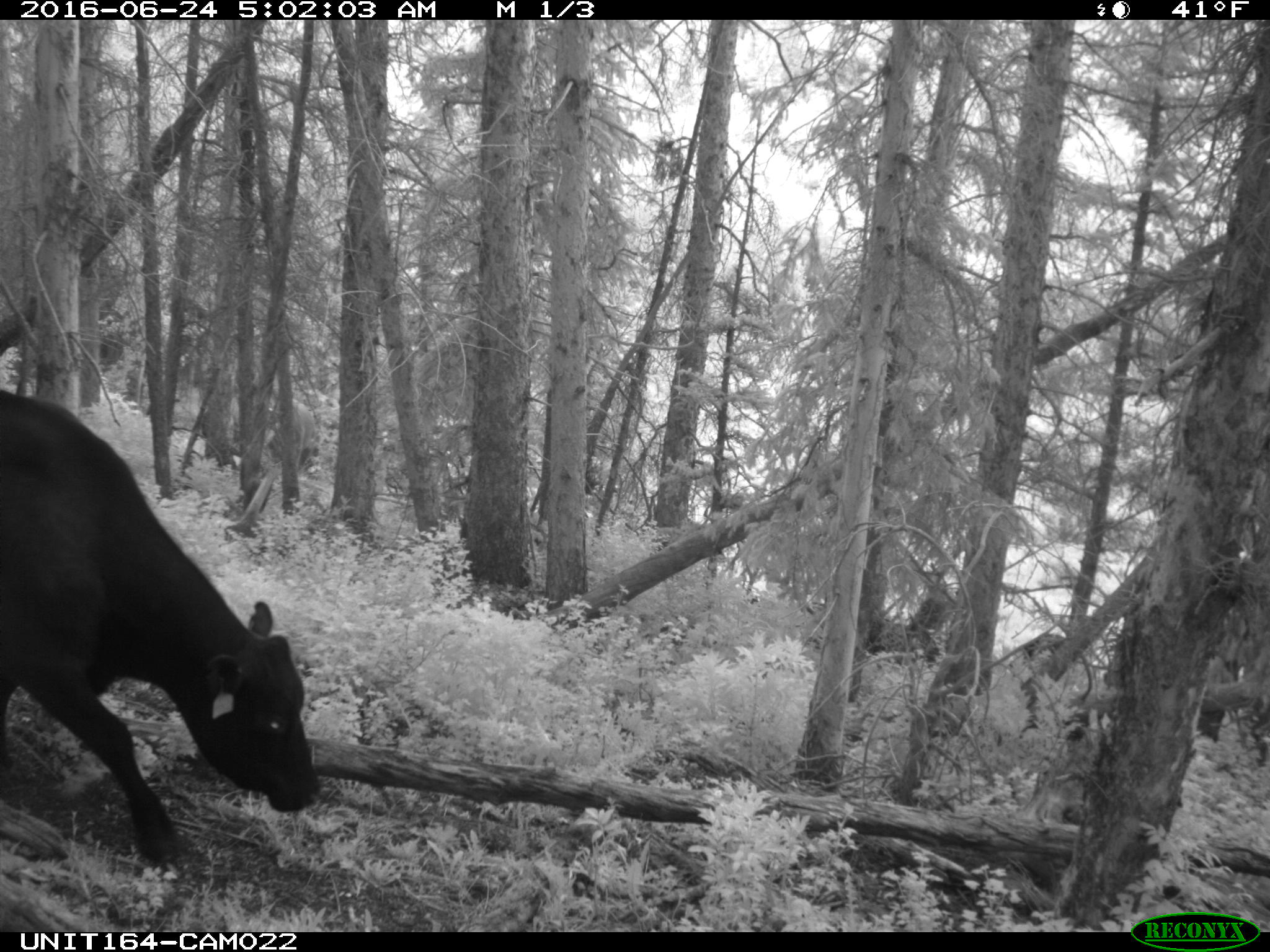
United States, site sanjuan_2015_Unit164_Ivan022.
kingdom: Animalia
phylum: Chordata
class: Mammalia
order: Artiodactyla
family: Bovidae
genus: Bos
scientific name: Bos taurus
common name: domestic cow